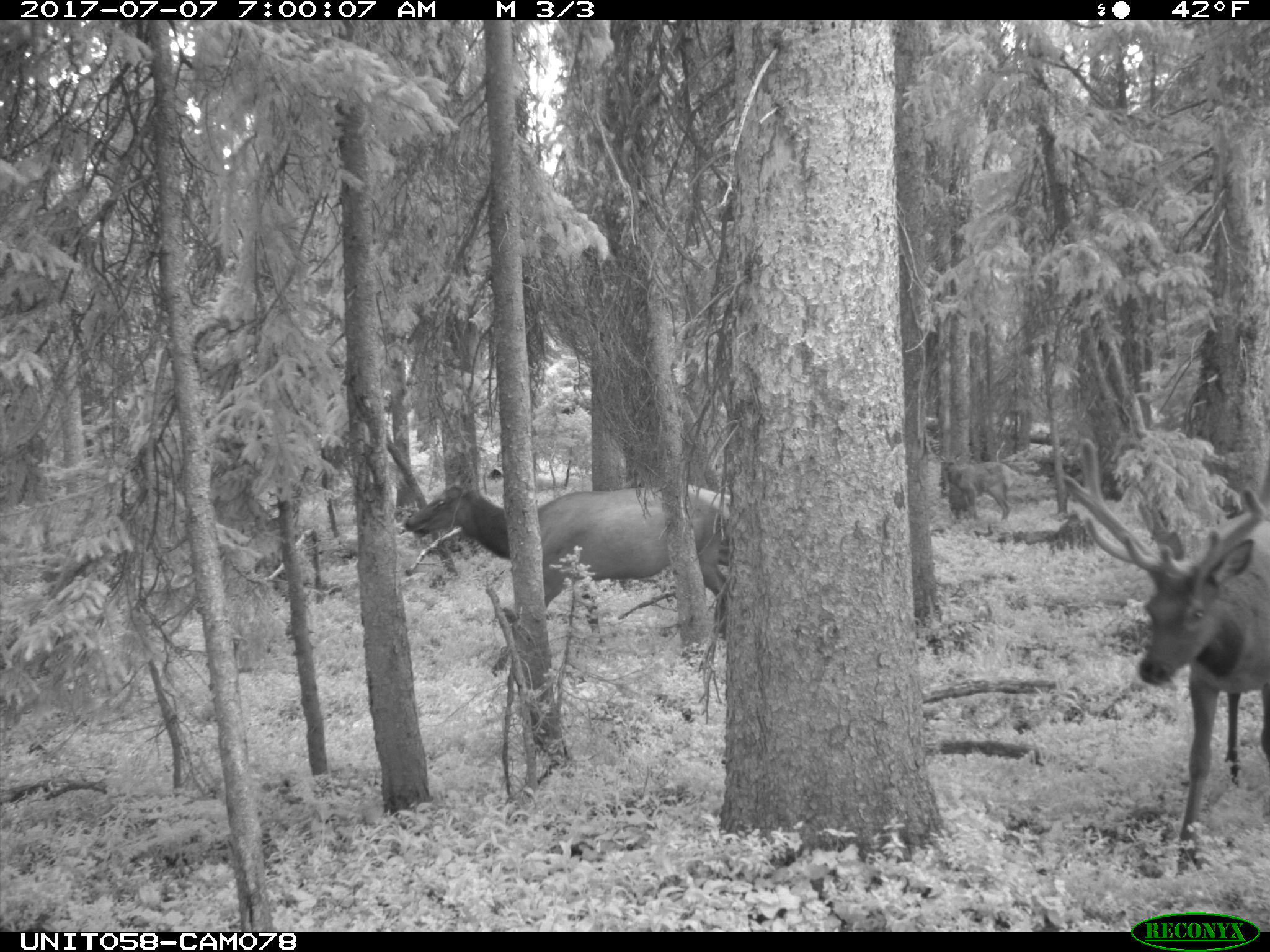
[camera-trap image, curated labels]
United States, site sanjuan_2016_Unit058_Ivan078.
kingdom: Animalia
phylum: Chordata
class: Mammalia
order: Artiodactyla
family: Cervidae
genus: Cervus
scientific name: Cervus elaphus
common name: red deer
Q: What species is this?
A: Cervus elaphus (red deer).